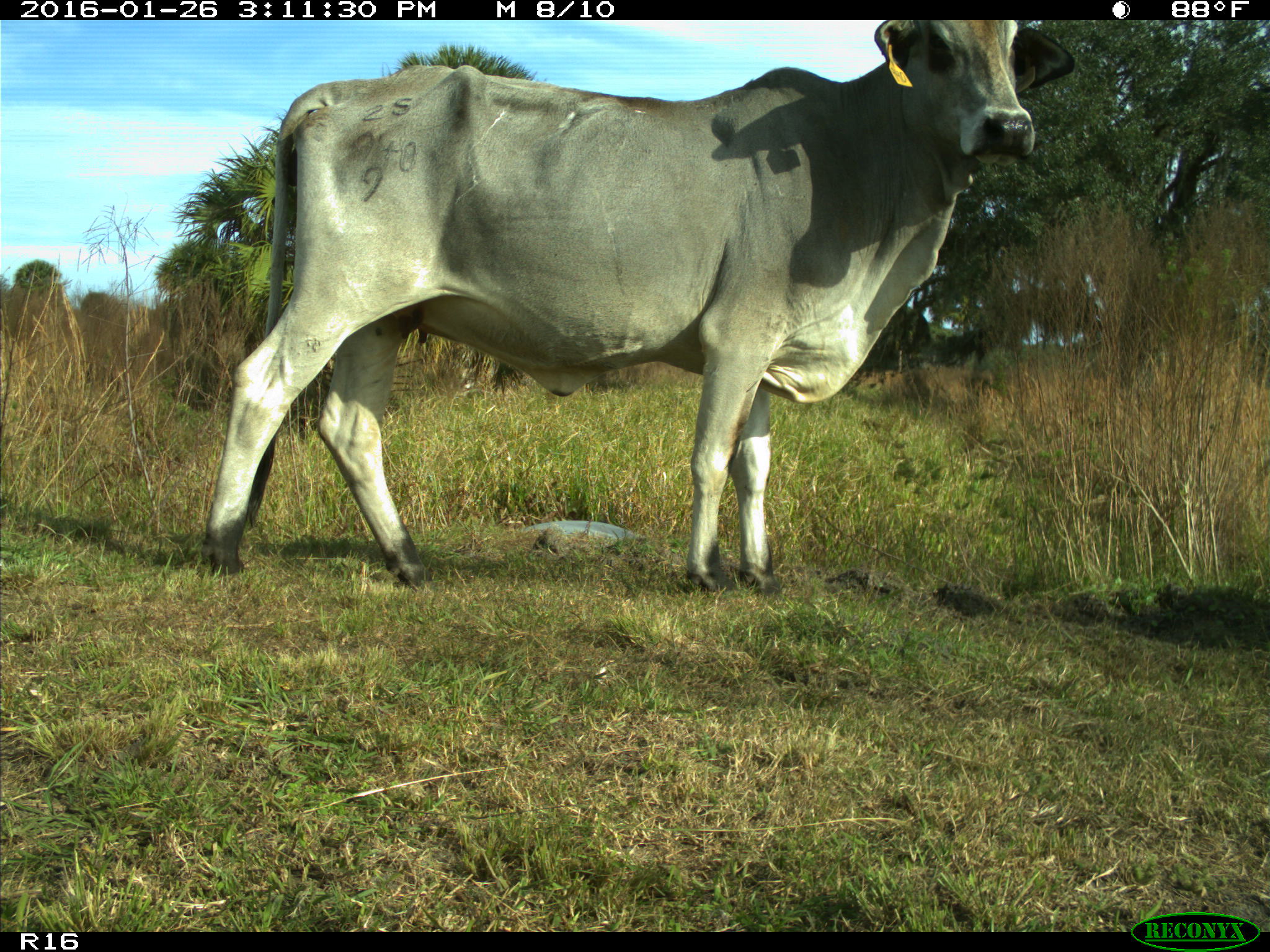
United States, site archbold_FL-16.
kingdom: Animalia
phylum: Chordata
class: Mammalia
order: Artiodactyla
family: Bovidae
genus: Bos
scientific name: Bos taurus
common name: domestic cow